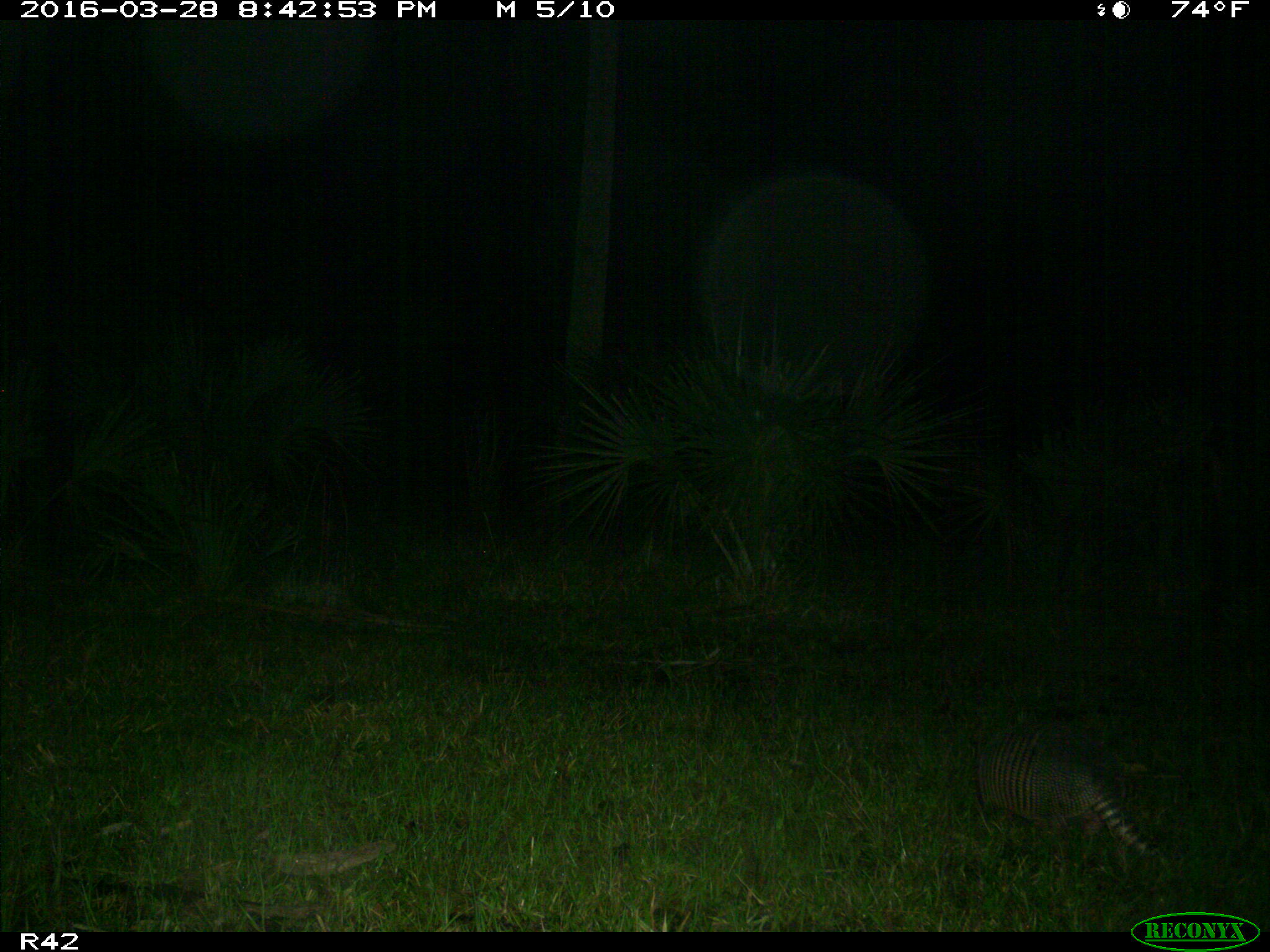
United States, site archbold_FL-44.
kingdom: Animalia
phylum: Chordata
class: Mammalia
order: Cingulata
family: Dasypodidae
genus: Dasypus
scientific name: Dasypus novemcinctus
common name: nine-banded armadillo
Dasypus novemcinctus (nine-banded armadillo).